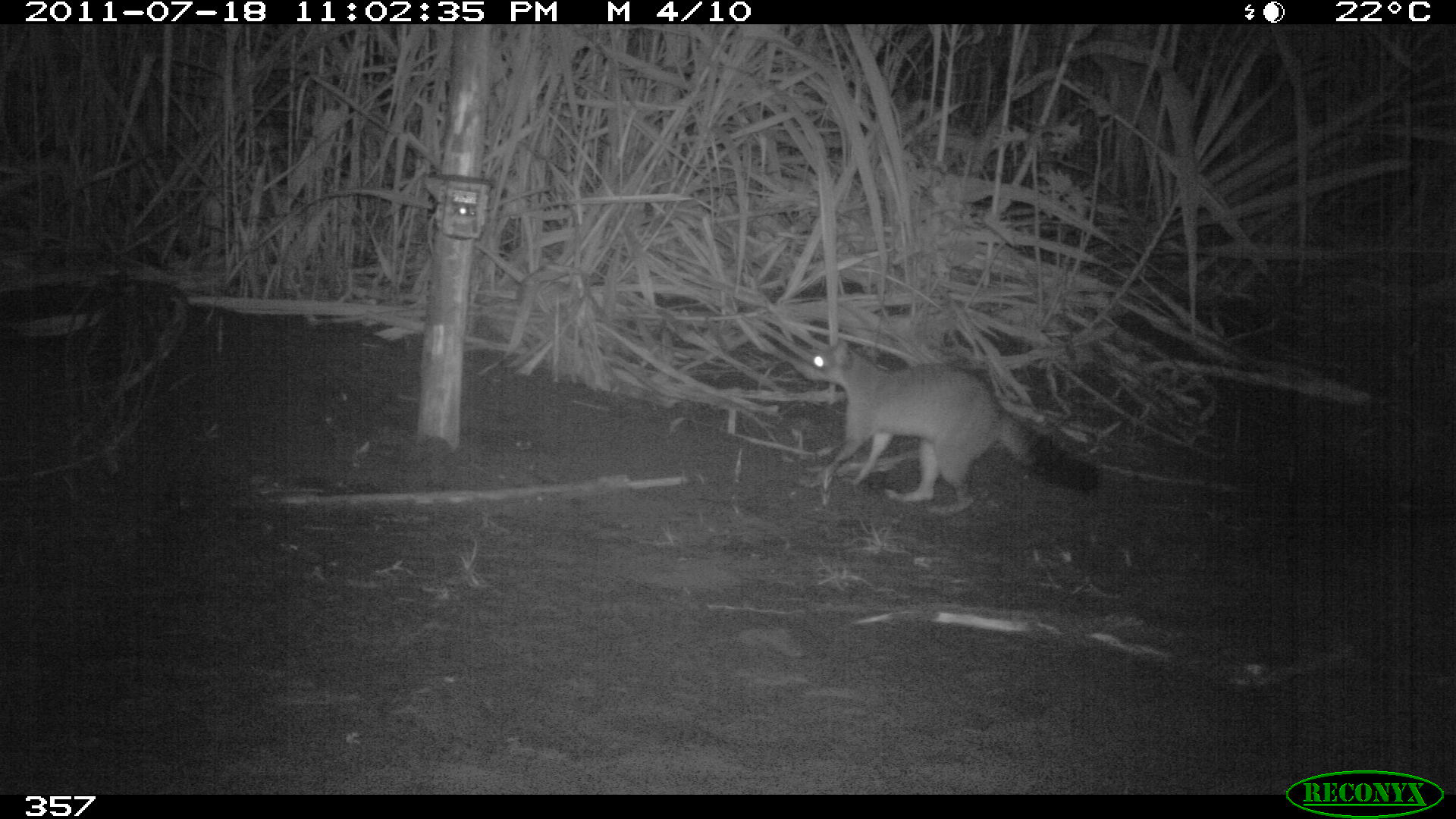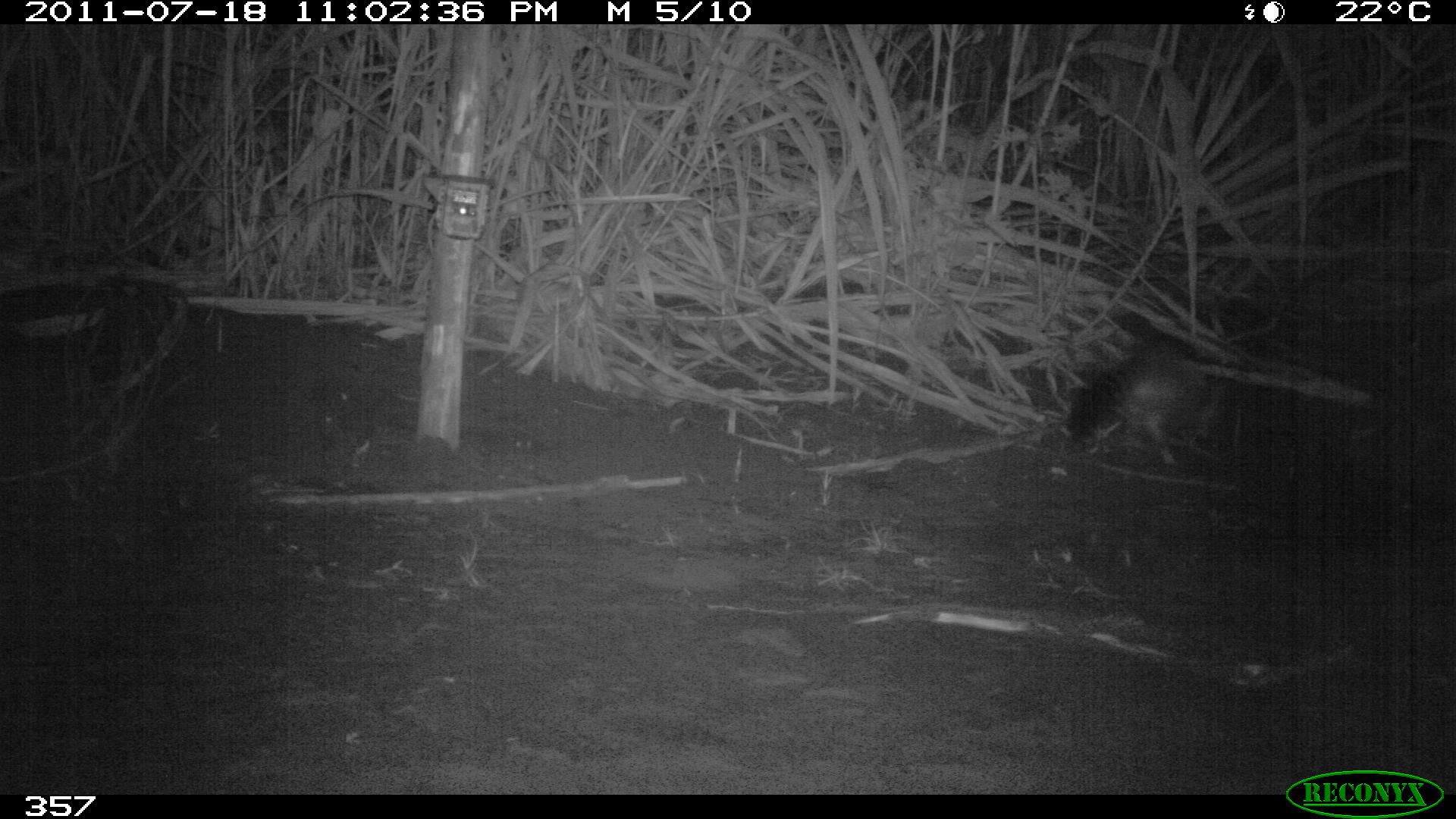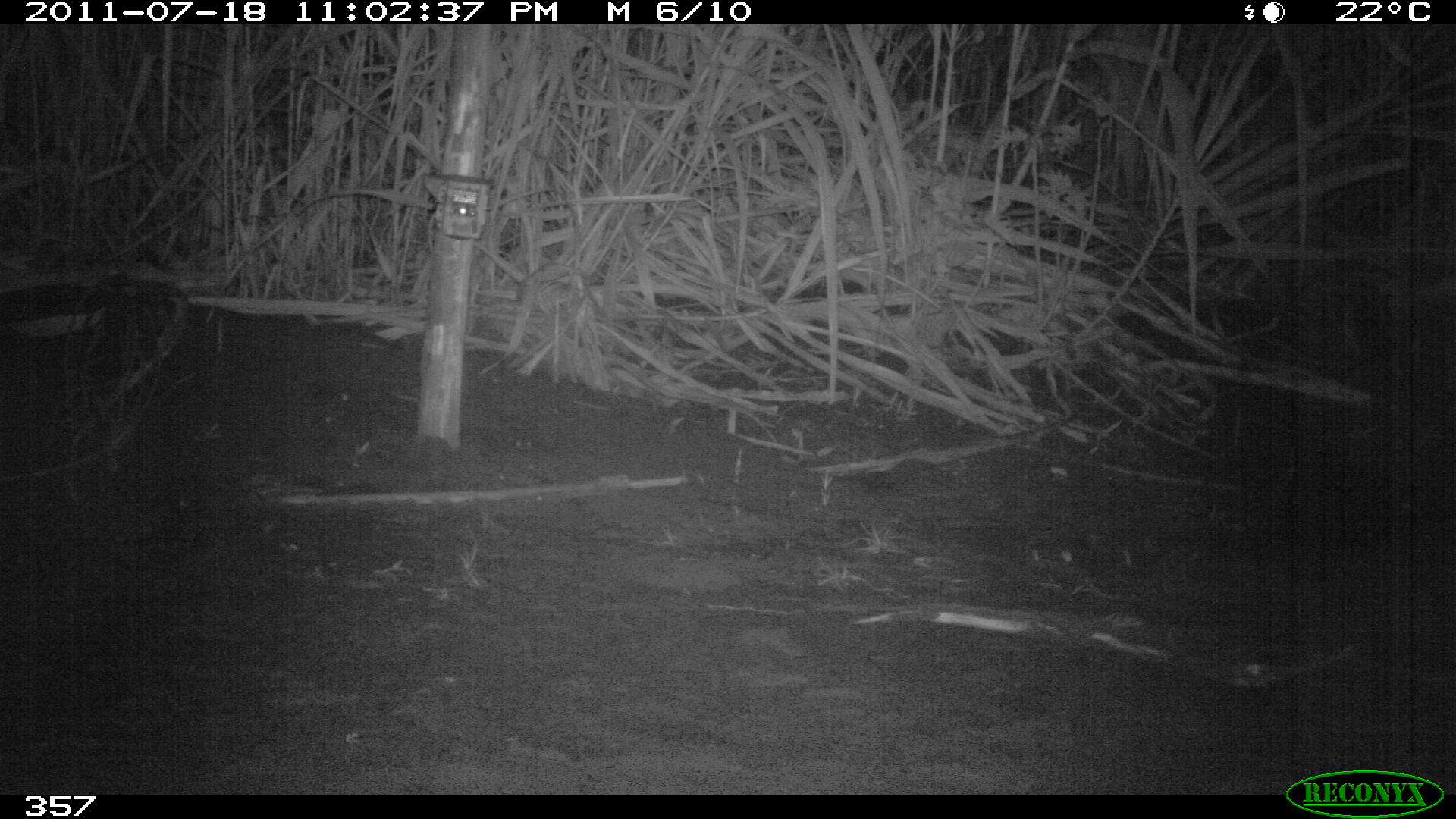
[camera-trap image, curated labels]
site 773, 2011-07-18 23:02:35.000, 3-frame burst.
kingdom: Animalia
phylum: Chordata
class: Mammalia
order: Carnivora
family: Procyonidae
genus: Procyon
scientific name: Procyon cancrivorus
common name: crab-eating raccoon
Procyon cancrivorus (crab-eating raccoon).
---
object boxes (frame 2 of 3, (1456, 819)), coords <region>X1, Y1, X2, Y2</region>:
procyon cancrivorus: <region>1066, 332, 1217, 468</region>